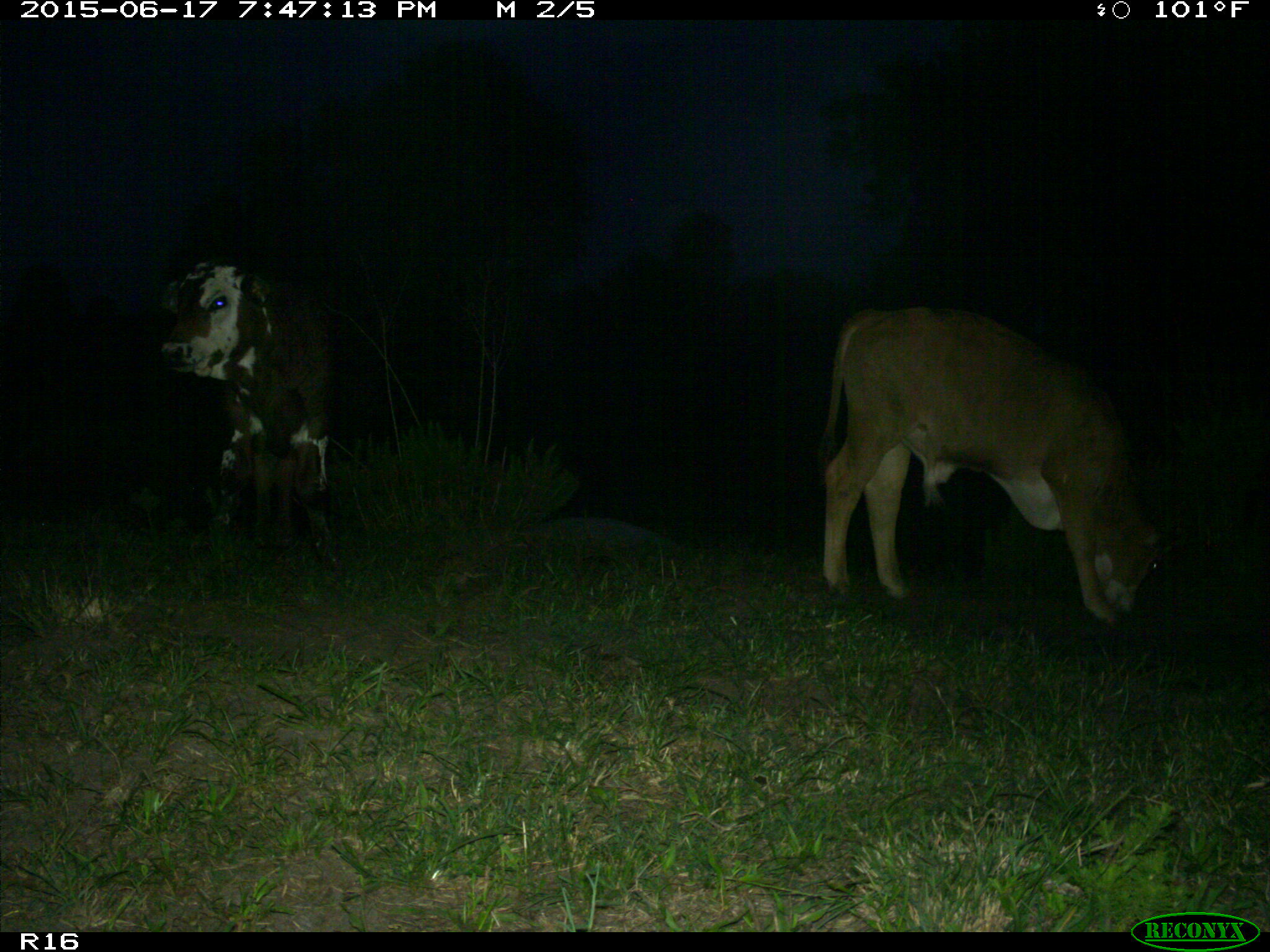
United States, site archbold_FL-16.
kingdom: Animalia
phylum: Chordata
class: Mammalia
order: Artiodactyla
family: Bovidae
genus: Bos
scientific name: Bos taurus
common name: domestic cow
Bos taurus (domestic cow).